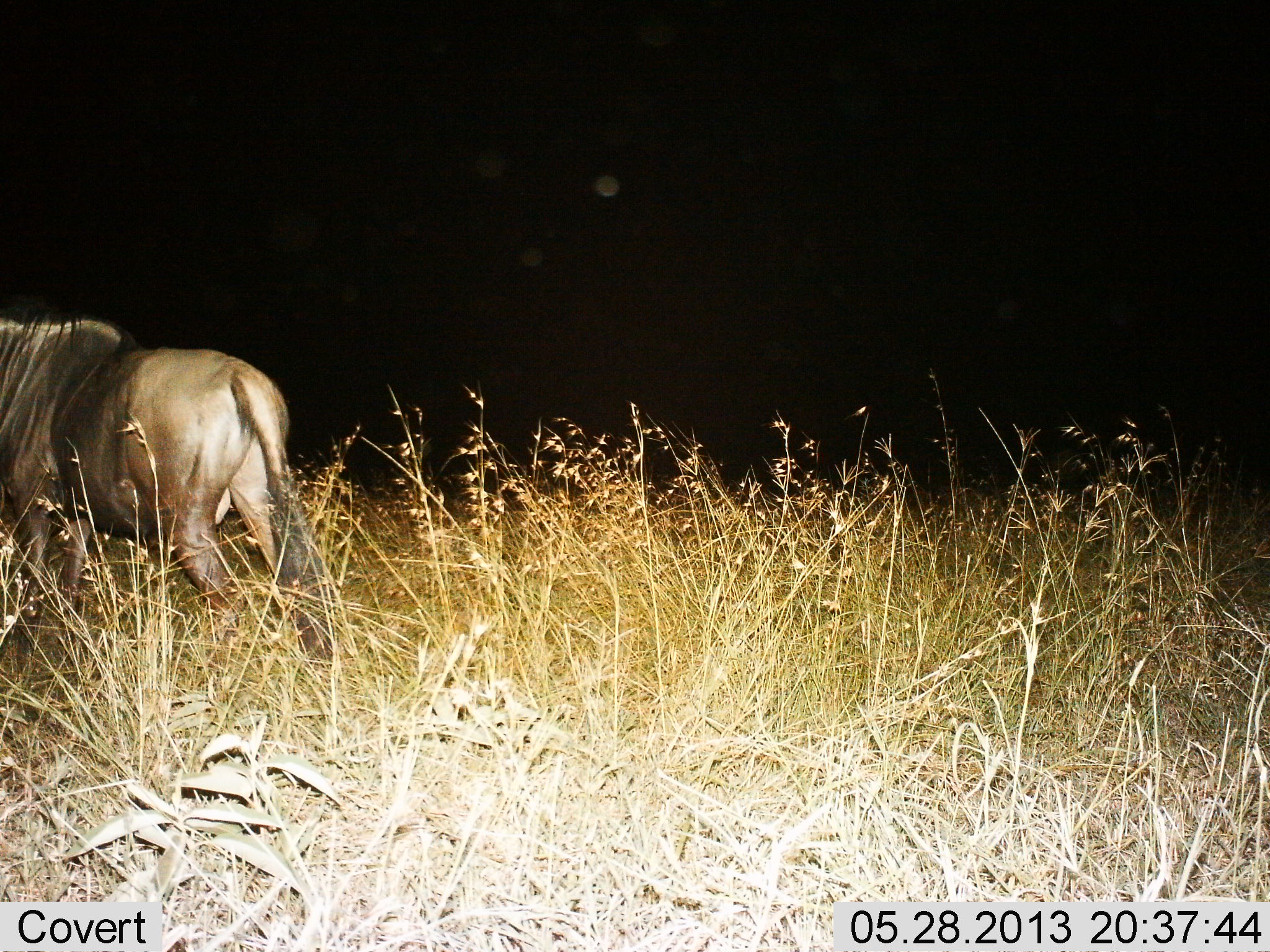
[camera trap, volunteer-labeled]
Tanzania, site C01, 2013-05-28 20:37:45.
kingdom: Animalia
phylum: Chordata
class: Mammalia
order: Artiodactyla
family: Bovidae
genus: Connochaetes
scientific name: Connochaetes taurinus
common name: blue wildebeest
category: wildebeest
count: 1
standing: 30%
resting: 0%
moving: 80%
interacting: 0%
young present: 0%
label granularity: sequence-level